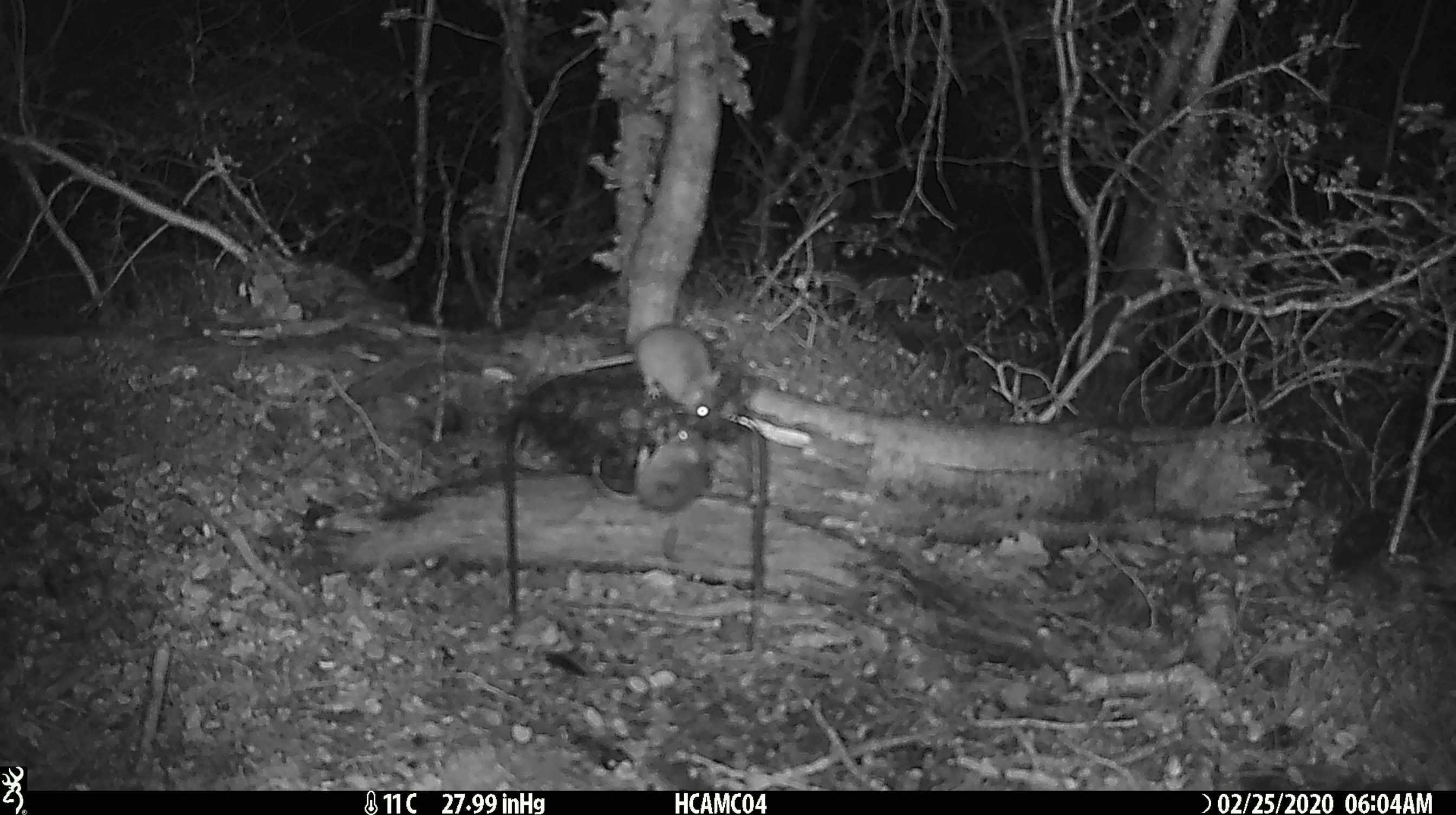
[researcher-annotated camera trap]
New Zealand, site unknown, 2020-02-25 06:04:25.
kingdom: Animalia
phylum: Chordata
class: Mammalia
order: Rodentia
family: Muridae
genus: Mus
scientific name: Mus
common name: mouse